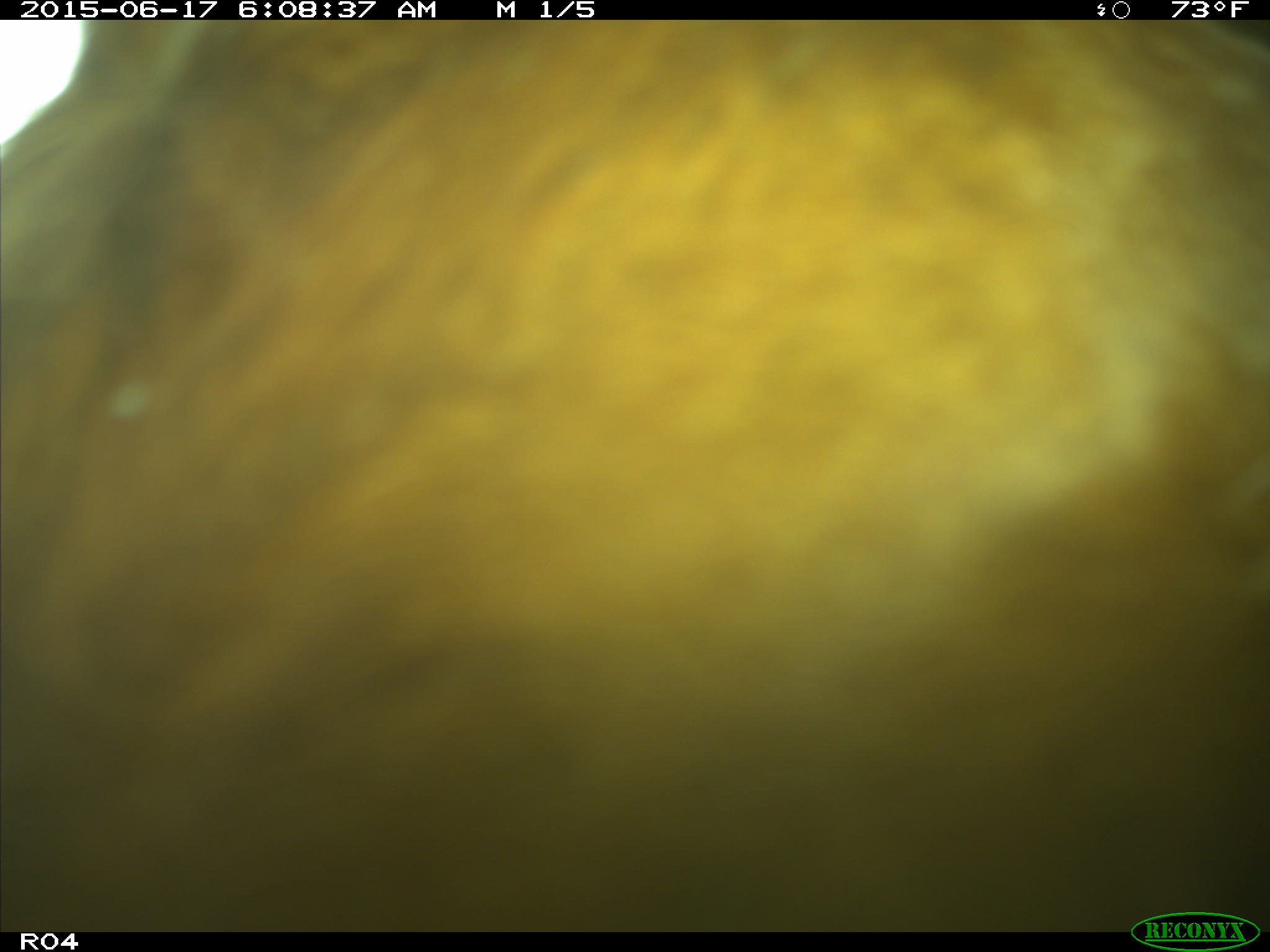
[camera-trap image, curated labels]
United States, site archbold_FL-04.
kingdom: Animalia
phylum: Chordata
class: Mammalia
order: Artiodactyla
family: Bovidae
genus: Bos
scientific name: Bos taurus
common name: domestic cow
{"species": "Bos taurus (domestic cow)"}